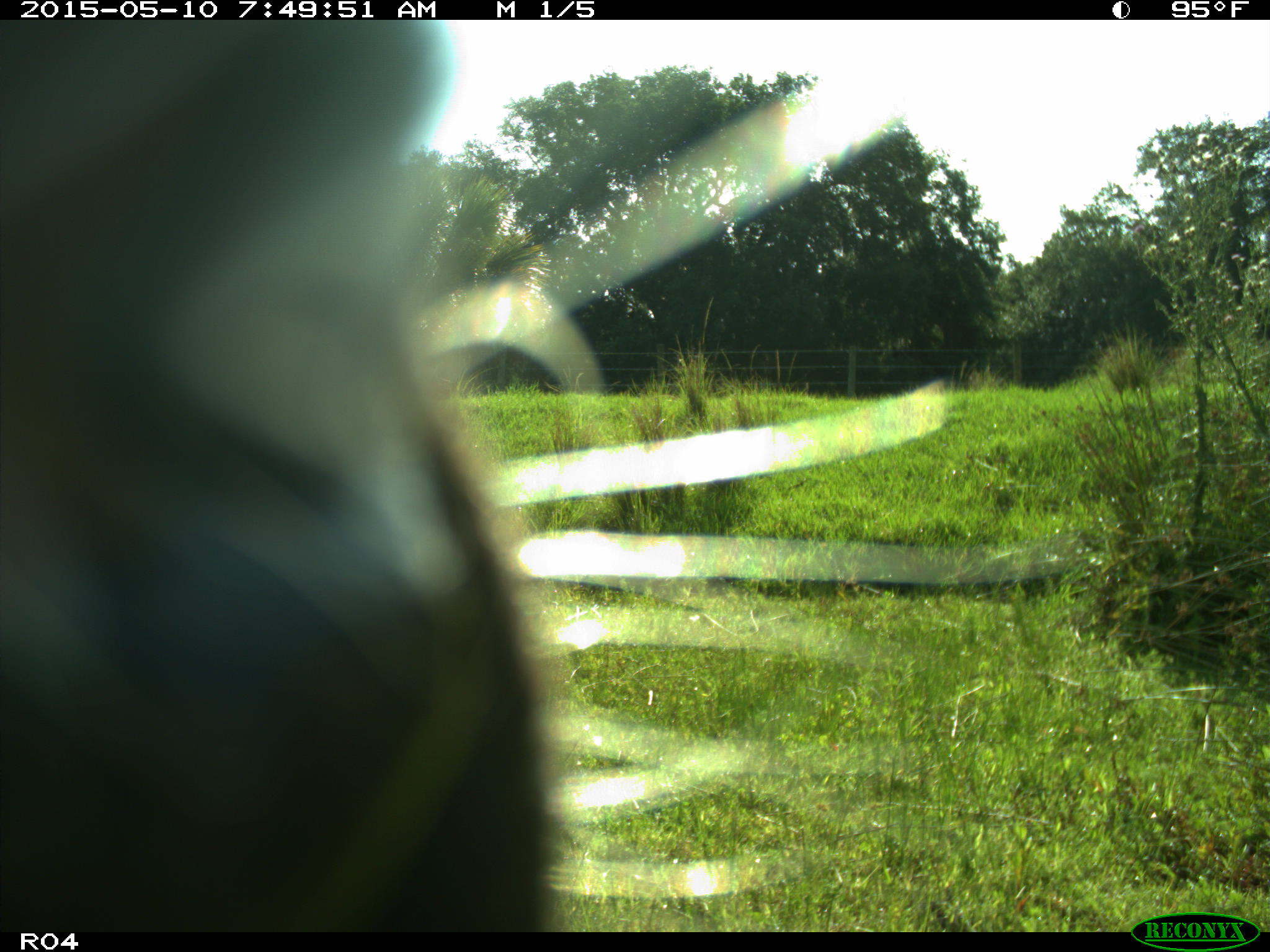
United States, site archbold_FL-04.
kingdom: Animalia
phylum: Chordata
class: Mammalia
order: Artiodactyla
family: Bovidae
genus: Bos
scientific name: Bos taurus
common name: domestic cow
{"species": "Bos taurus (domestic cow)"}